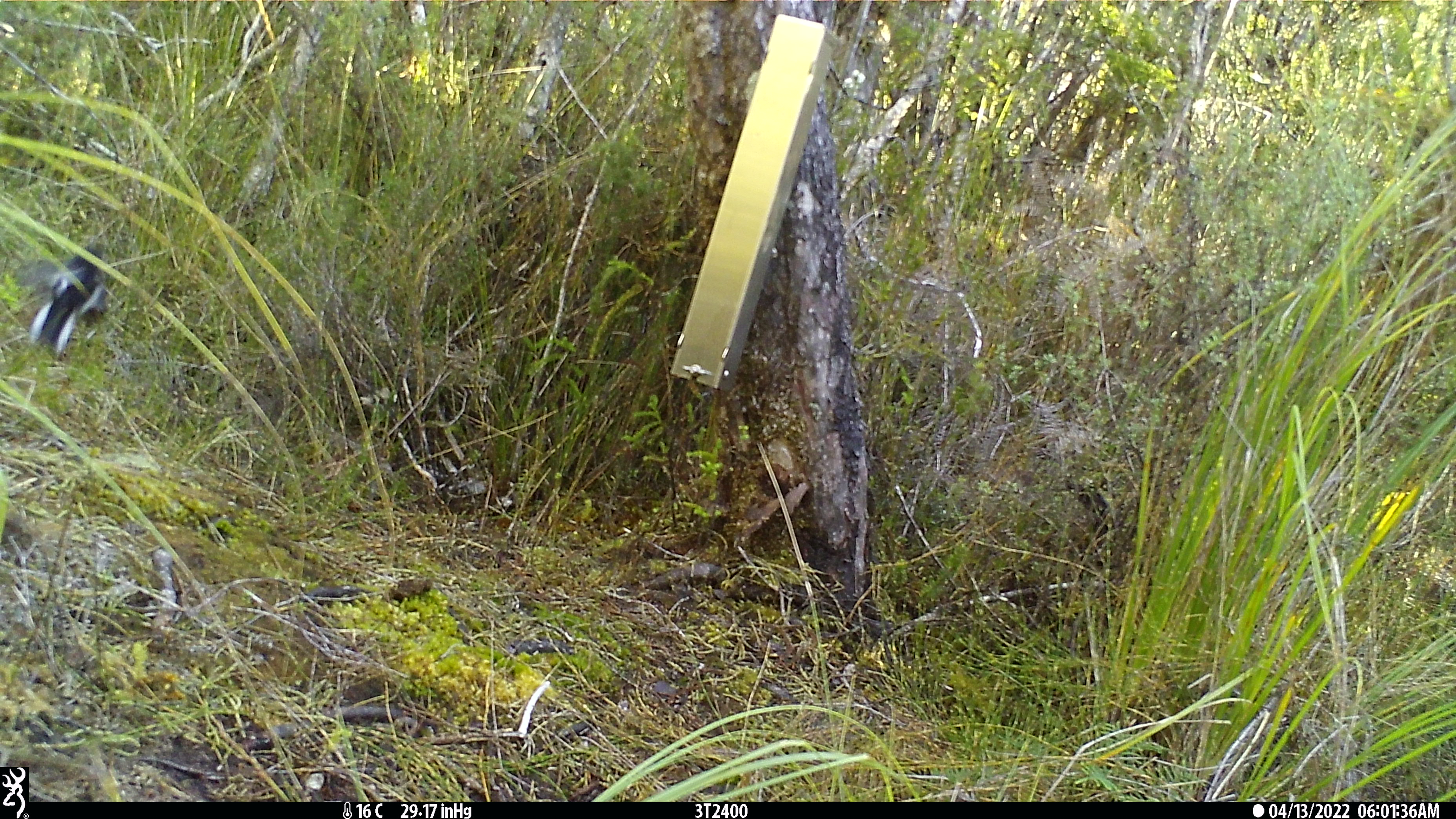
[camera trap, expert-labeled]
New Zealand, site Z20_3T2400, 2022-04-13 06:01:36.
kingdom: Animalia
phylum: Chordata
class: Aves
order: Passeriformes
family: Petroicidae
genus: Petroica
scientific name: Petroica macrocephala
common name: tomtit